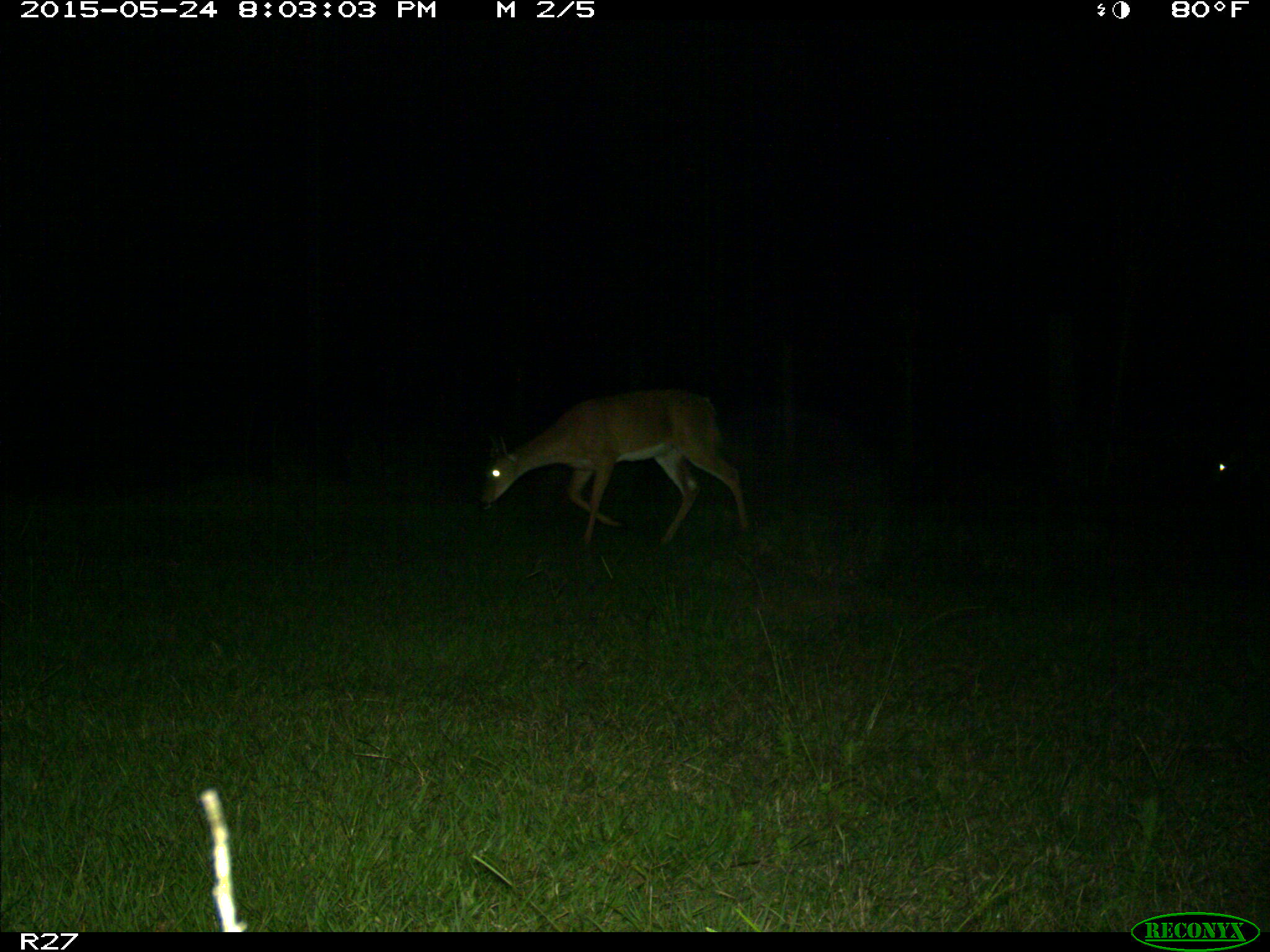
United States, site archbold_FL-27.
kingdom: Animalia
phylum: Chordata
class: Mammalia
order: Artiodactyla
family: Cervidae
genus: Odocoileus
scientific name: Odocoileus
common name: deer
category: unidentified deer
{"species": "unidentified deer (deer) (Odocoileus)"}